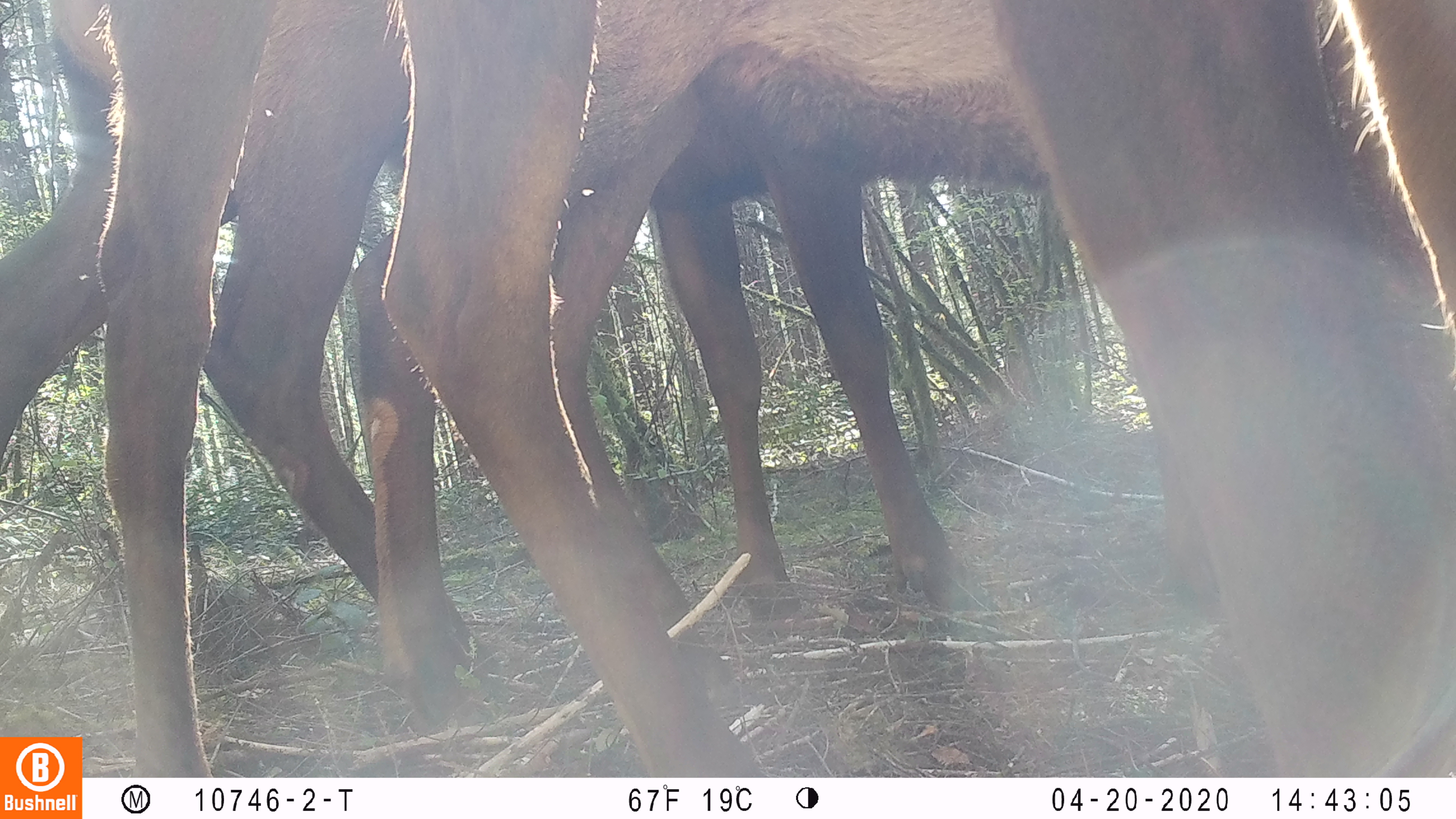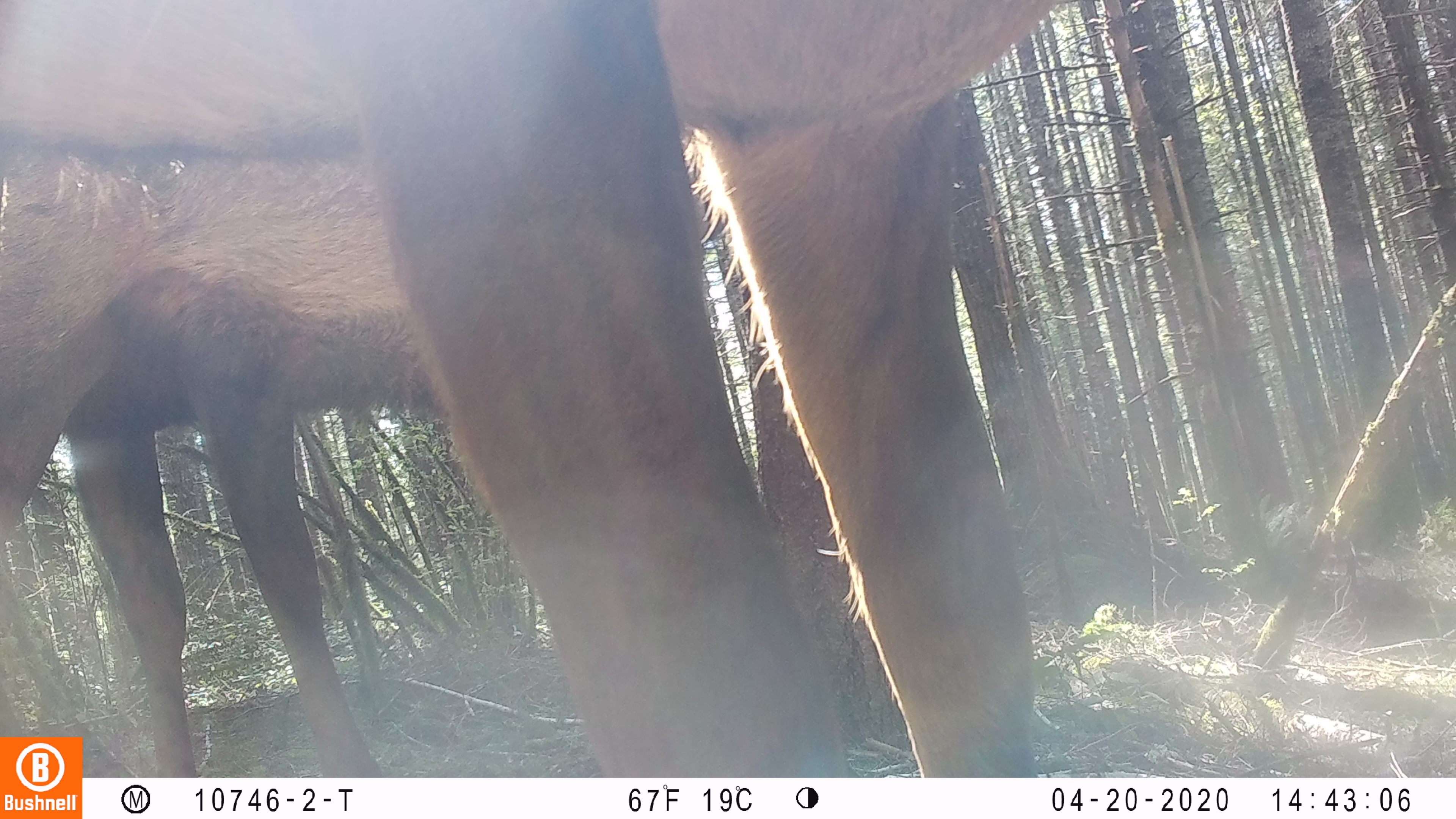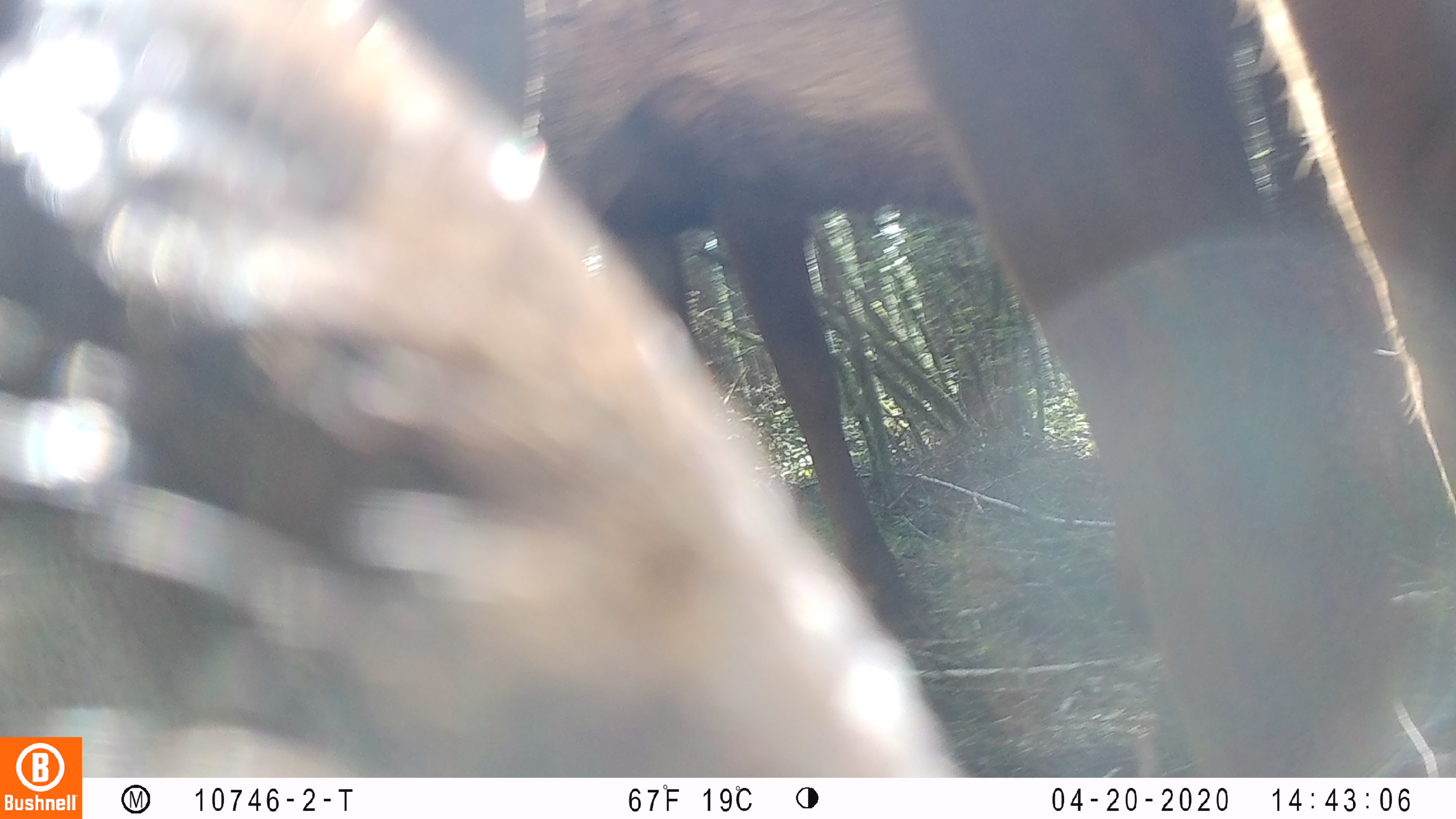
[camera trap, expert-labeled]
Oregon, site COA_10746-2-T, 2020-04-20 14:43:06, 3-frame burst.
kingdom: Animalia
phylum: Chordata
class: Mammalia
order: Artiodactyla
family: Cervidae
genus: Cervus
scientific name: Cervus canadensis roosevelti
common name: roosevelt elk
Roosevelt elk (Cervus canadensis roosevelti).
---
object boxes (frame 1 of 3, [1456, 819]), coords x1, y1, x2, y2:
roosevelt elk: 90, 0, 1451, 766; 0, 0, 958, 685; 349, 0, 1047, 710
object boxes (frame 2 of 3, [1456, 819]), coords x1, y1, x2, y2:
roosevelt elk: 2, 0, 1060, 730; 2, 148, 452, 730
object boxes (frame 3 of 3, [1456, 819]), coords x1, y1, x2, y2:
roosevelt elk: 541, 6, 975, 628